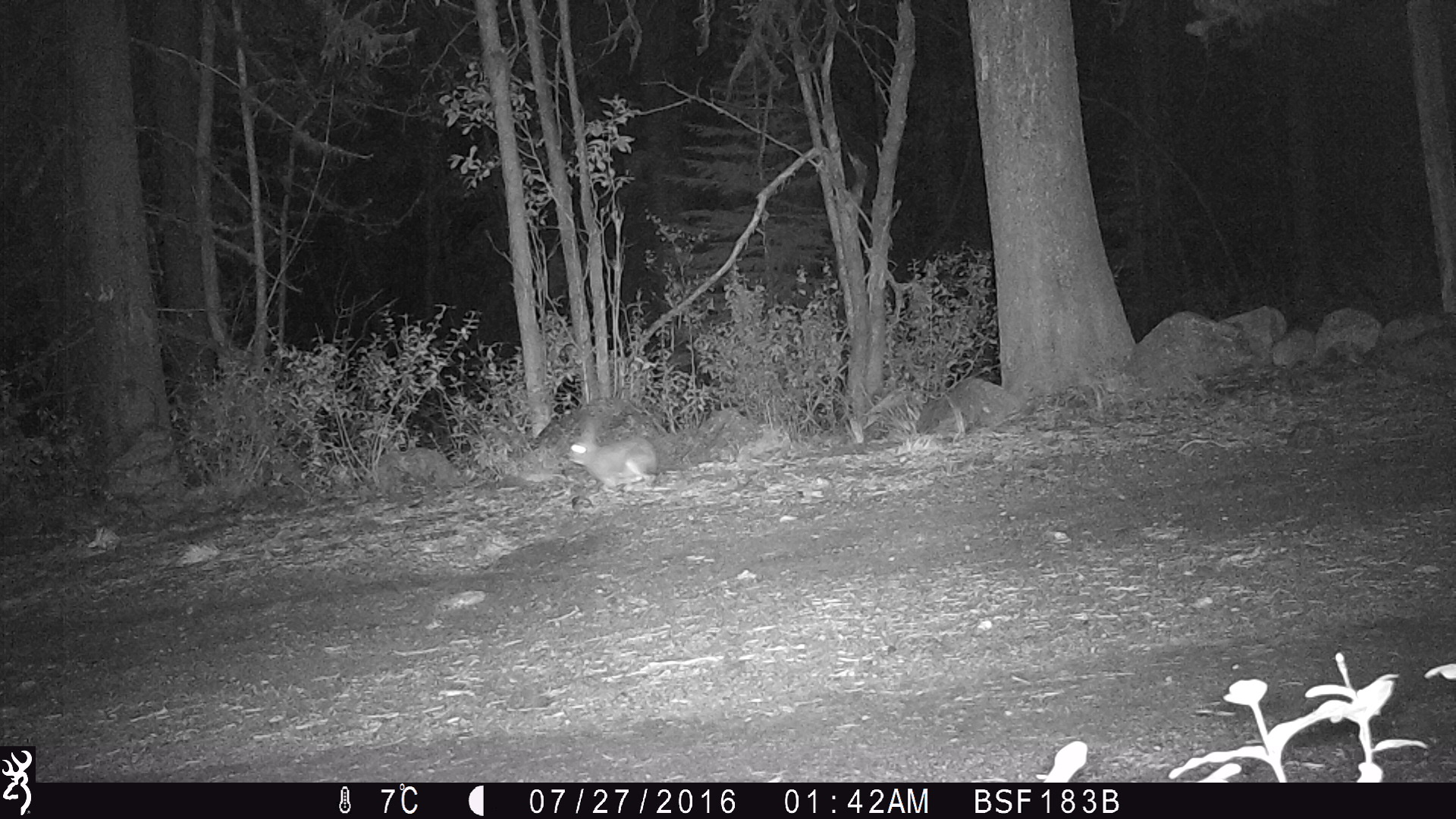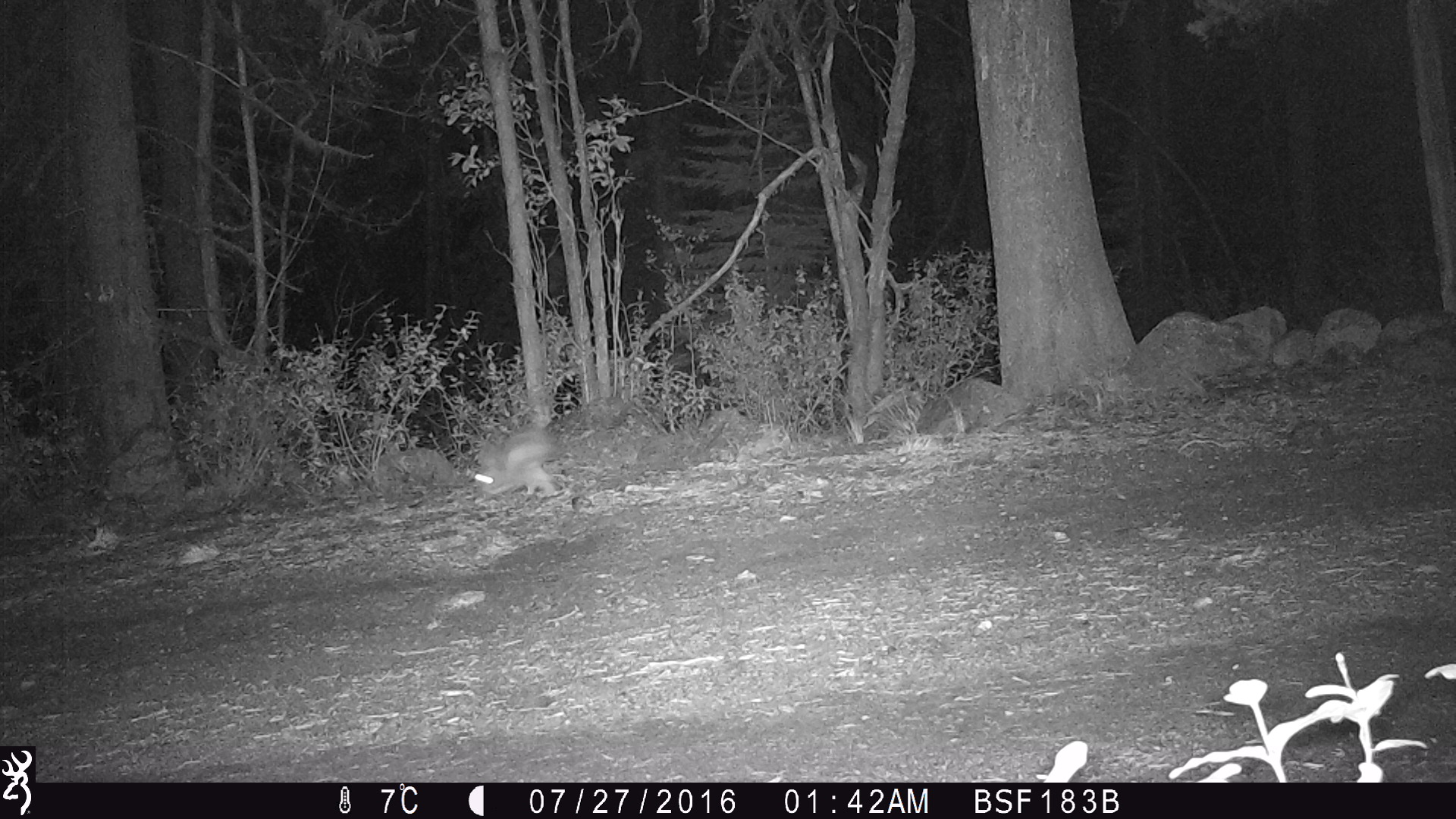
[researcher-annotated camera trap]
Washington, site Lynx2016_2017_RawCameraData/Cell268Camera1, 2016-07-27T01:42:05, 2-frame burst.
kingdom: Animalia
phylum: Chordata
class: Mammalia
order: Lagomorpha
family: Leporidae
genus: Lepus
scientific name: Lepus americanus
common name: snowshoe hare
Lepus americanus (snowshoe hare). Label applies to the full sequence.